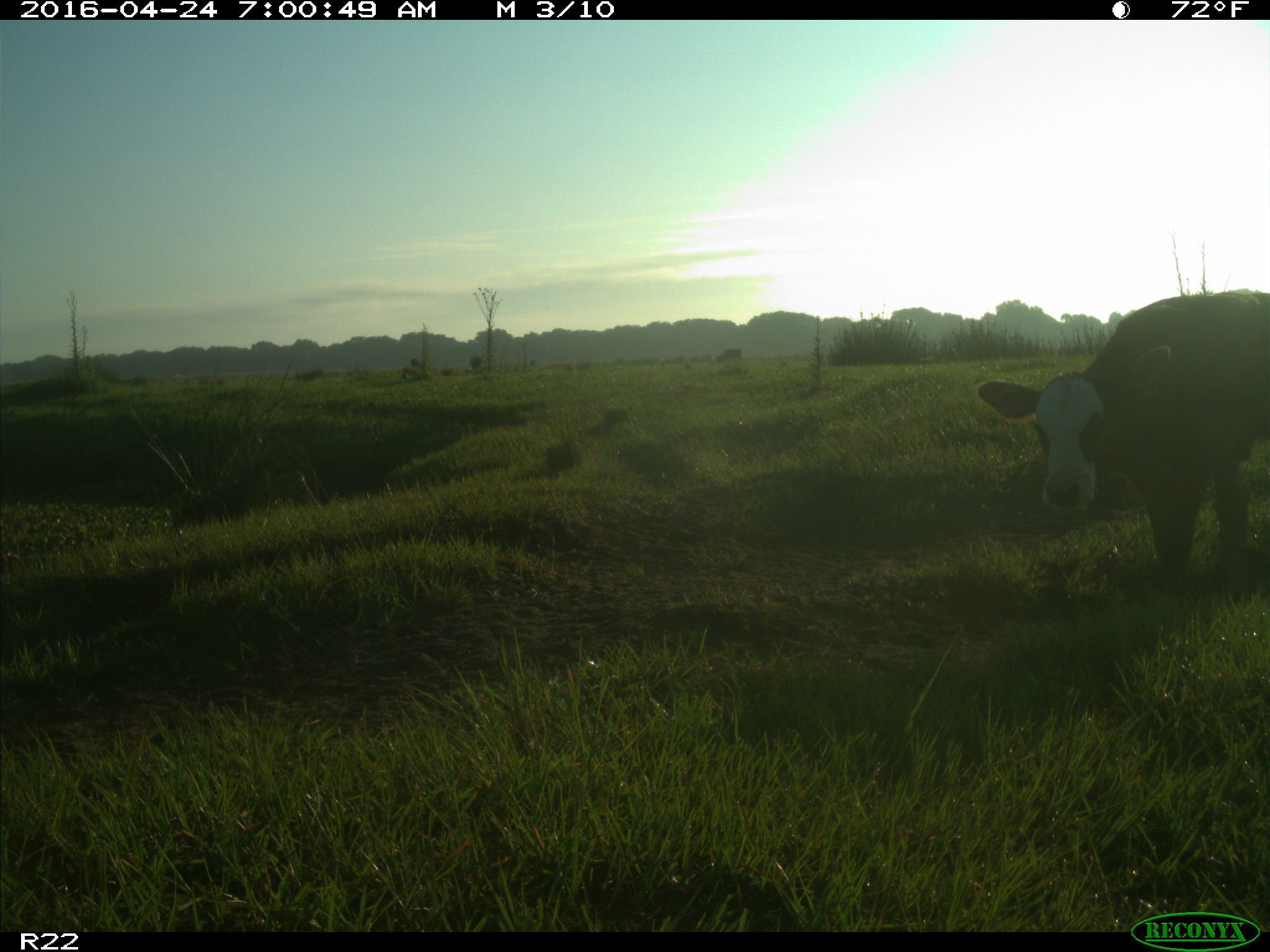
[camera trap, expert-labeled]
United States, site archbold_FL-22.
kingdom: Animalia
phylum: Chordata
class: Mammalia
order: Artiodactyla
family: Bovidae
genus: Bos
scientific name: Bos taurus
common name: domestic cow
Bos taurus (domestic cow).